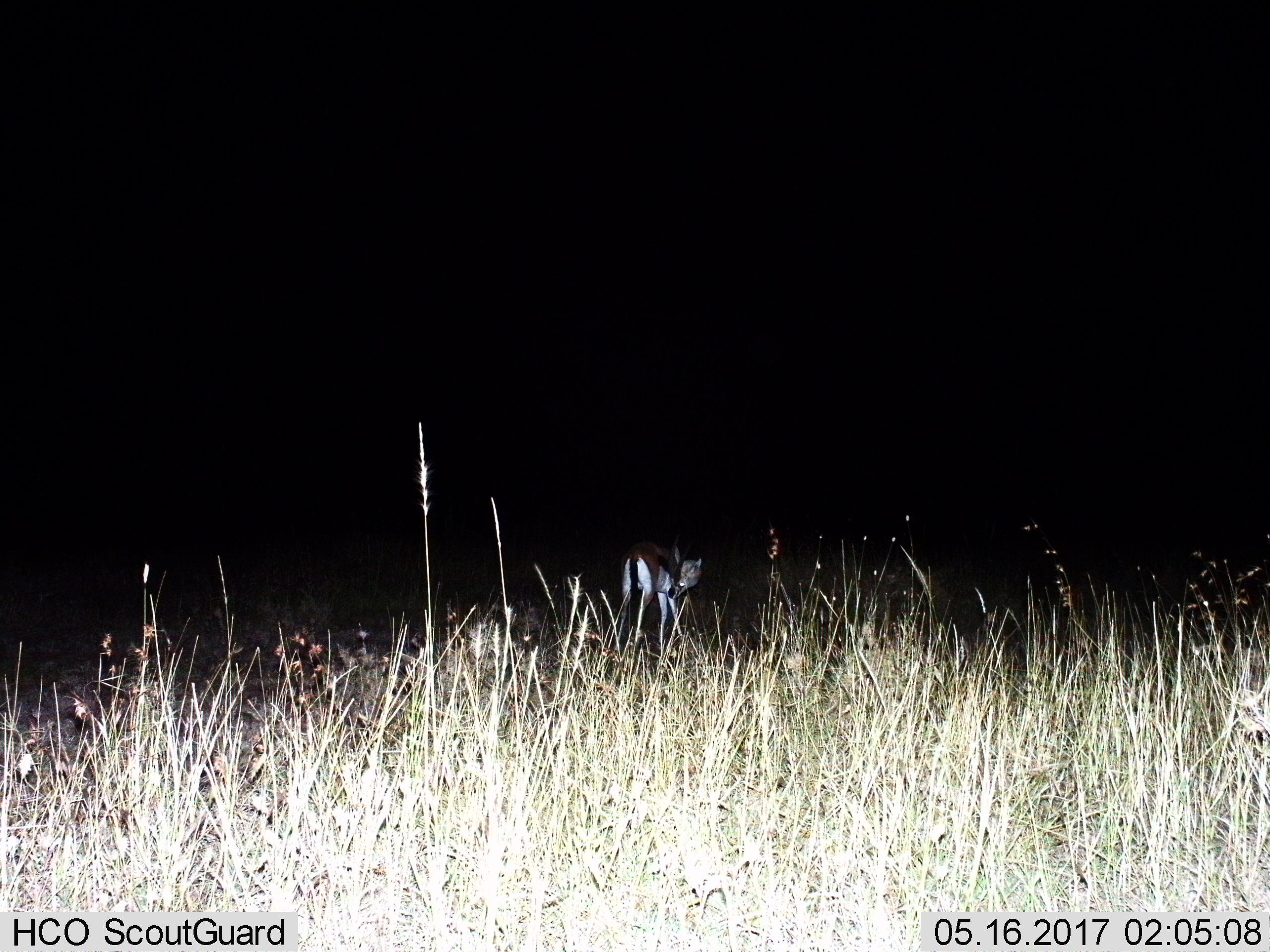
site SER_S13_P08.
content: unidentified animal